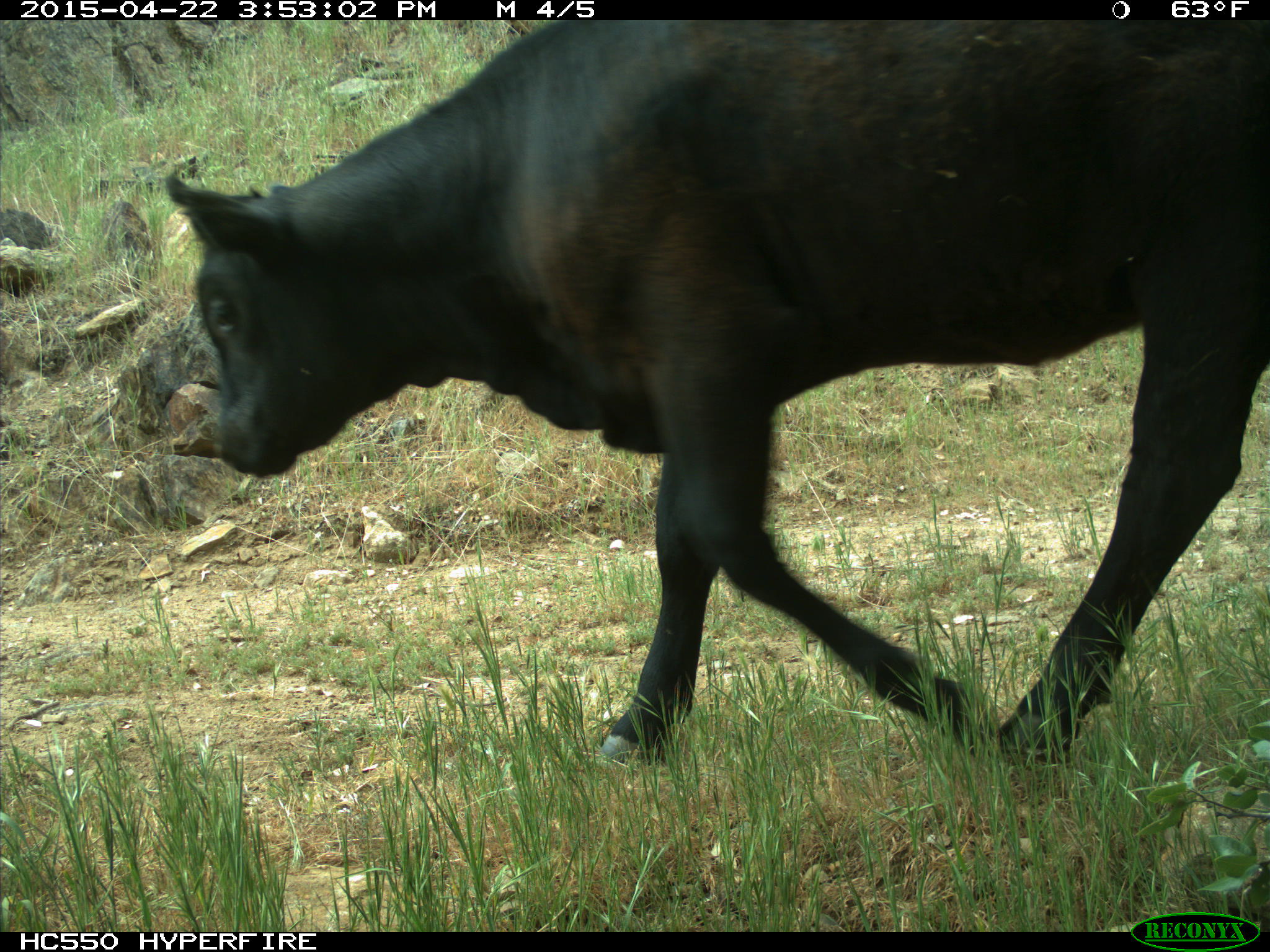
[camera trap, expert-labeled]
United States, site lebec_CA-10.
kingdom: Animalia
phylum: Chordata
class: Mammalia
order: Artiodactyla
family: Bovidae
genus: Bos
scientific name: Bos taurus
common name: domestic cow